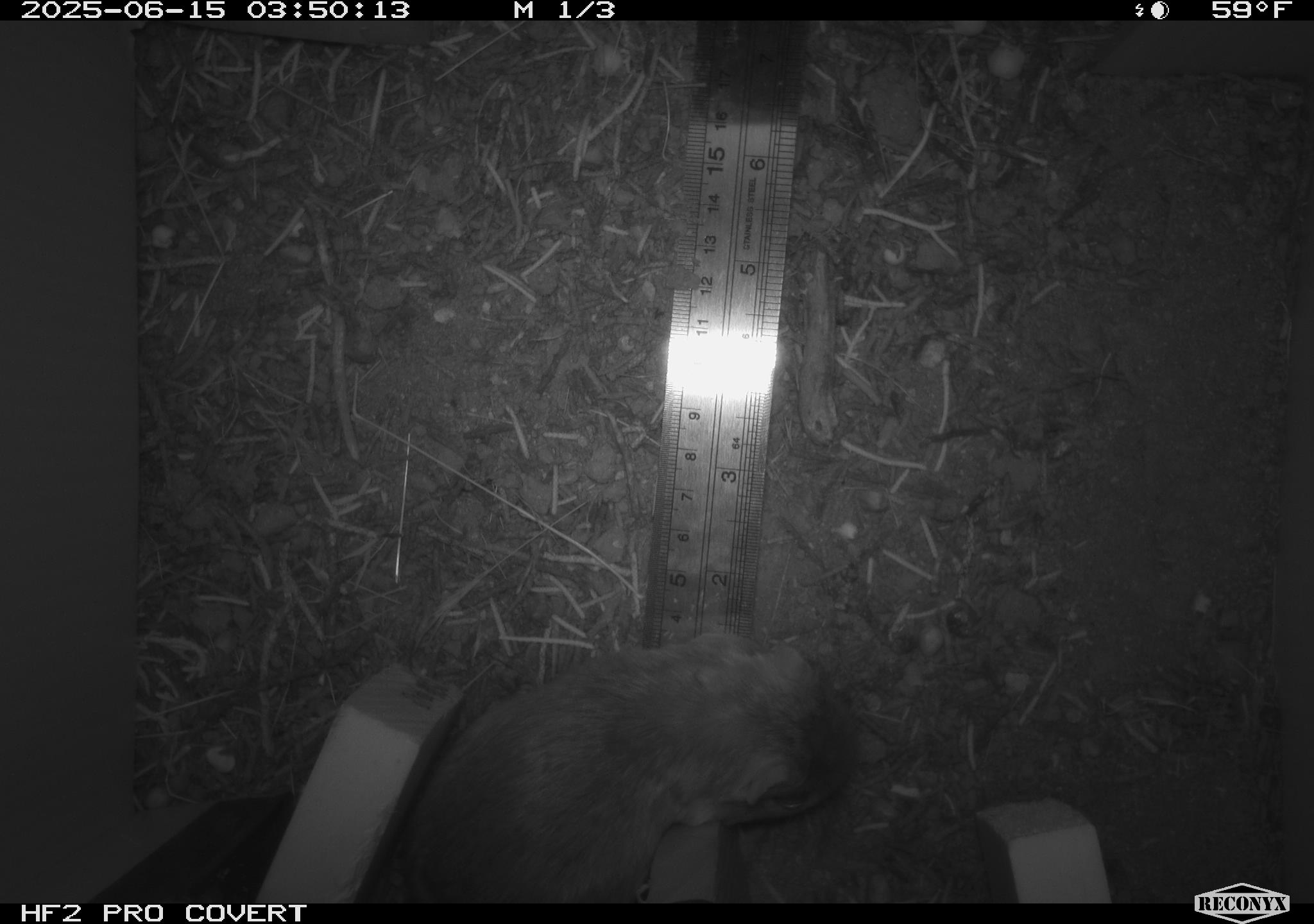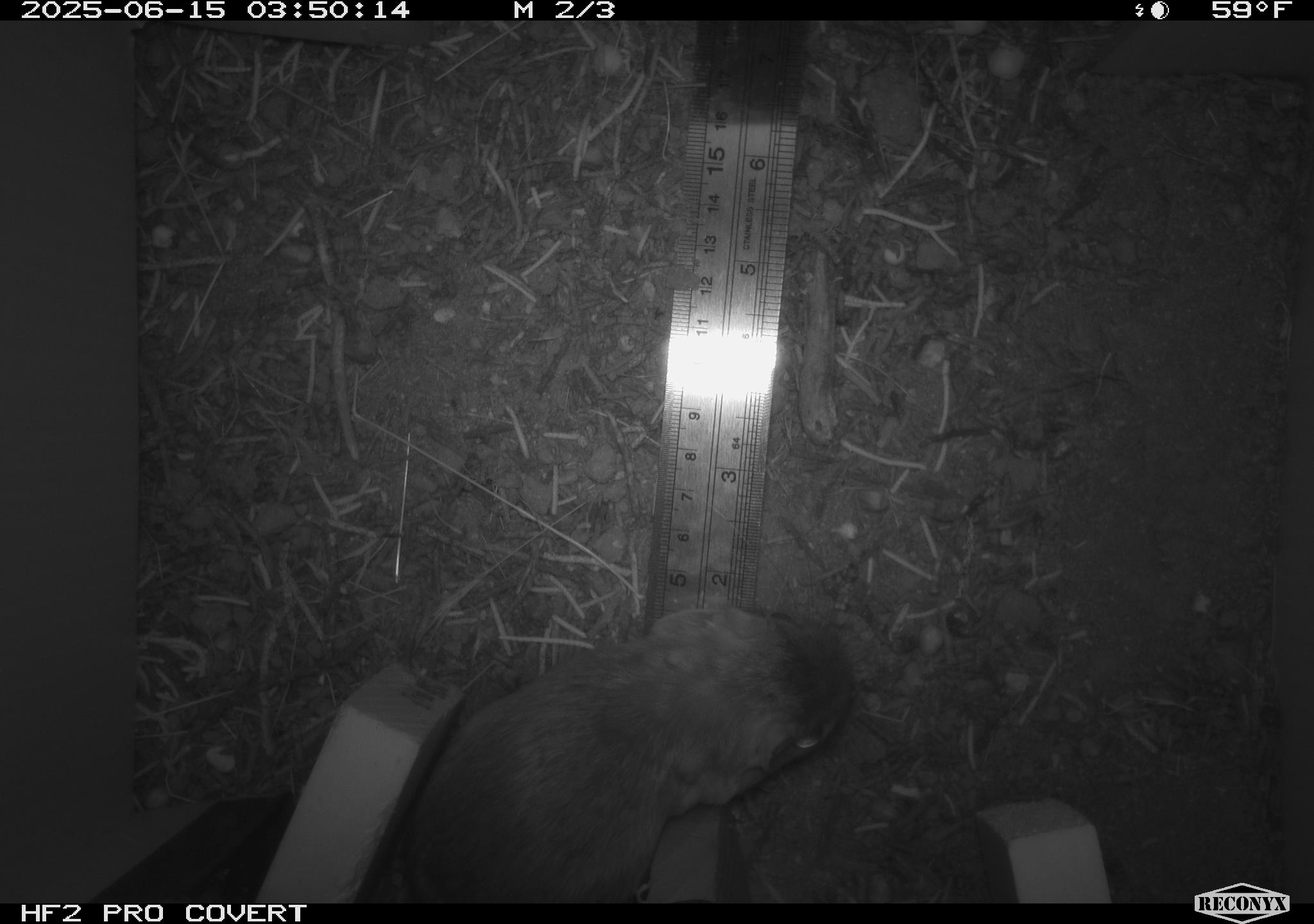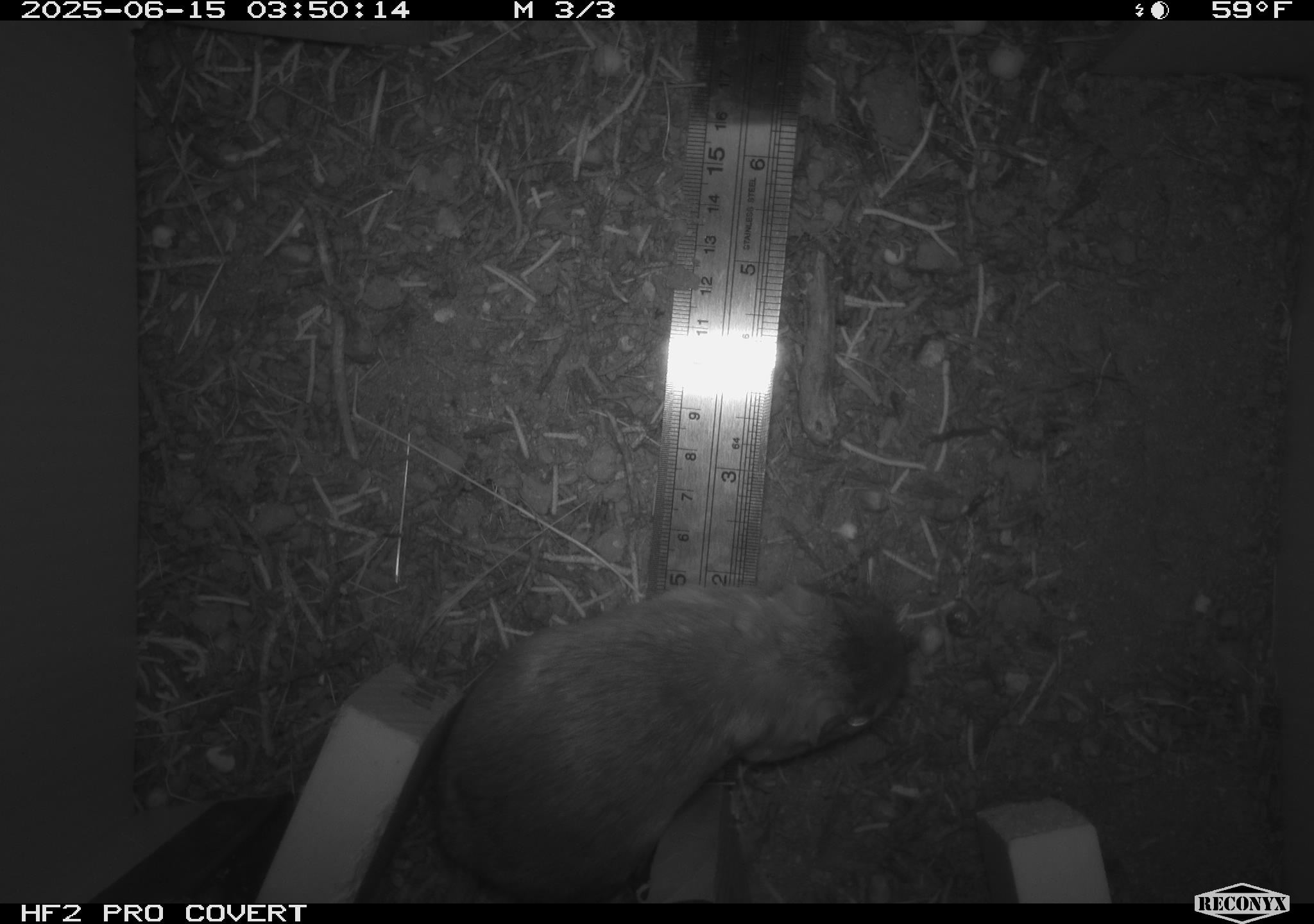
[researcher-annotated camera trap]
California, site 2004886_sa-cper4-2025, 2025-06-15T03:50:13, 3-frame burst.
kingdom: Animalia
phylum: Chordata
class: Mammalia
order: Rodentia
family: Heteromyidae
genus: Dipodomys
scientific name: Dipodomys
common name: kangaroo rats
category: dipodomys species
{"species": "dipodomys species (kangaroo rats) (Dipodomys)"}